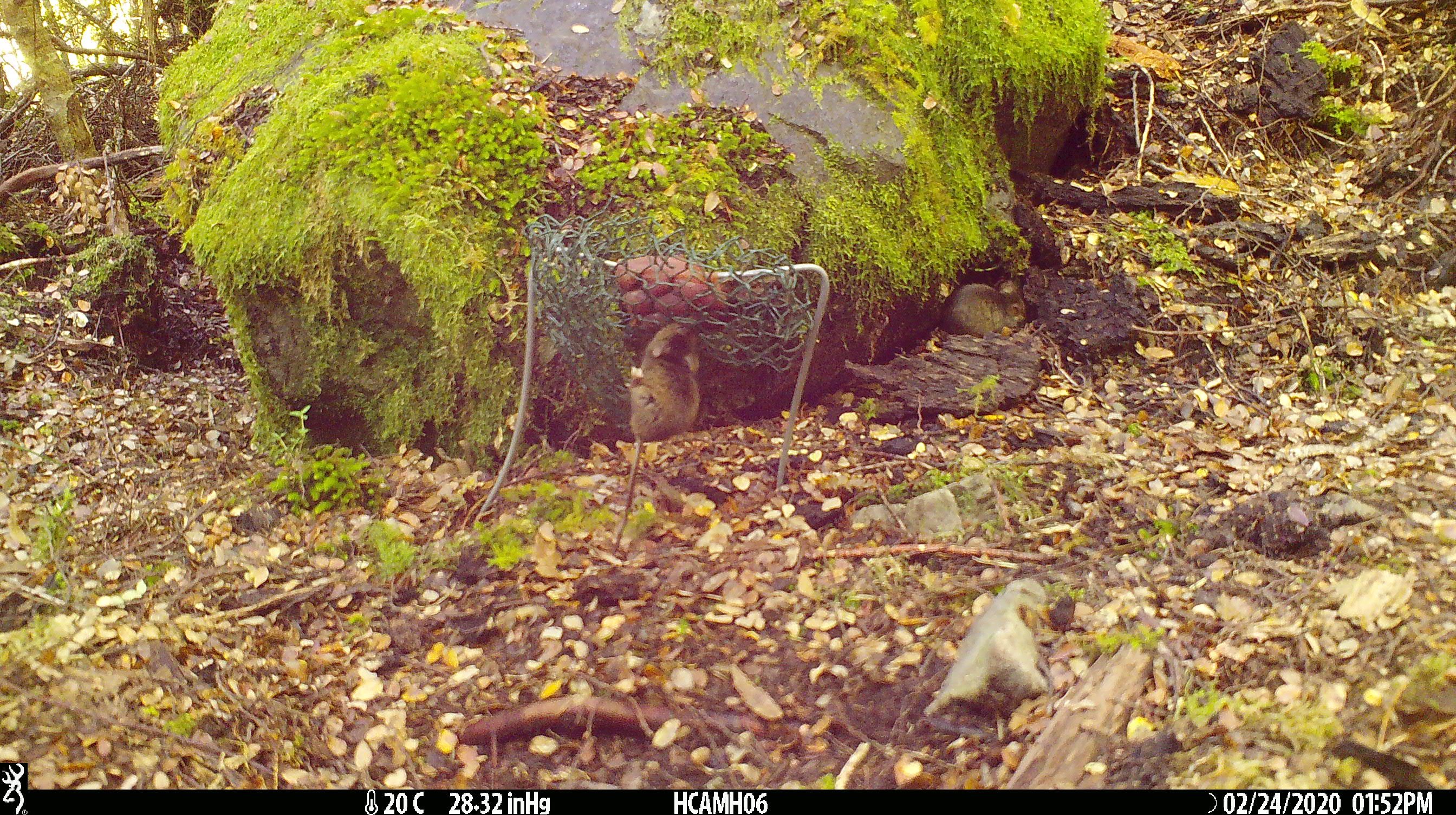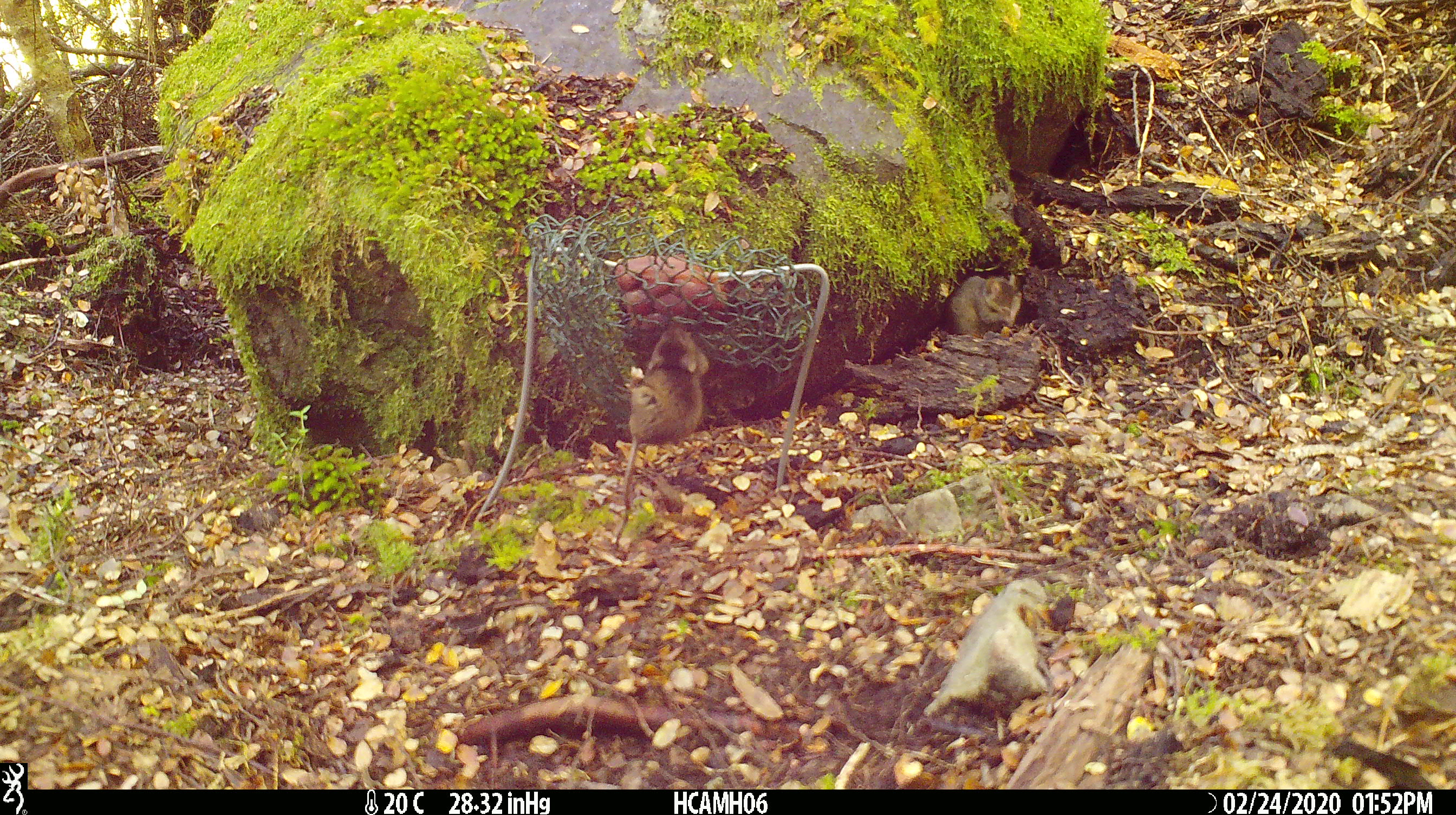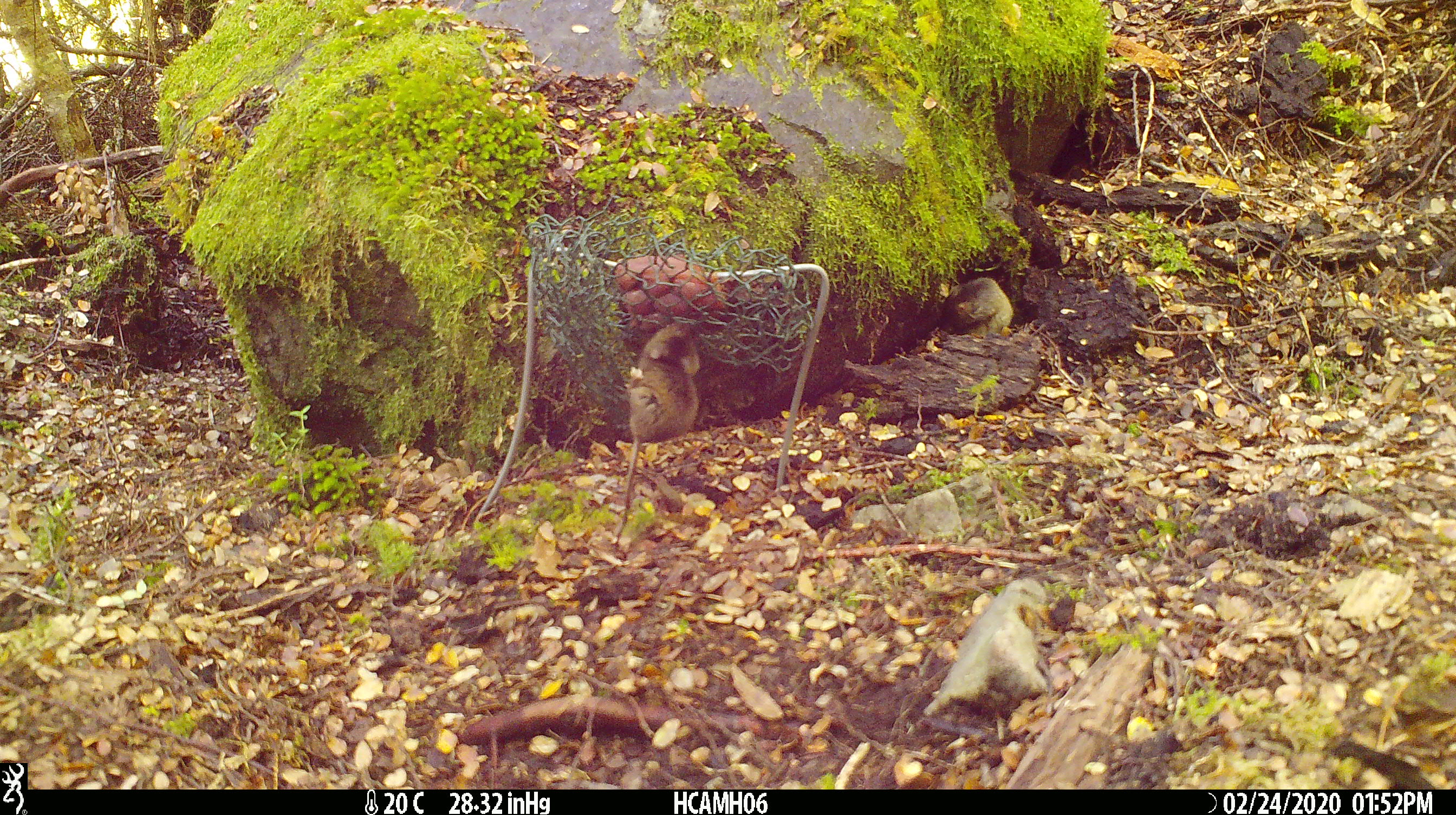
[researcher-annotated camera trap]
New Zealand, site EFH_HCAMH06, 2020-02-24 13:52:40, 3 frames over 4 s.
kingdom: Animalia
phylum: Chordata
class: Mammalia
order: Rodentia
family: Muridae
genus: Mus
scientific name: Mus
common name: mouse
Mouse (Mus).